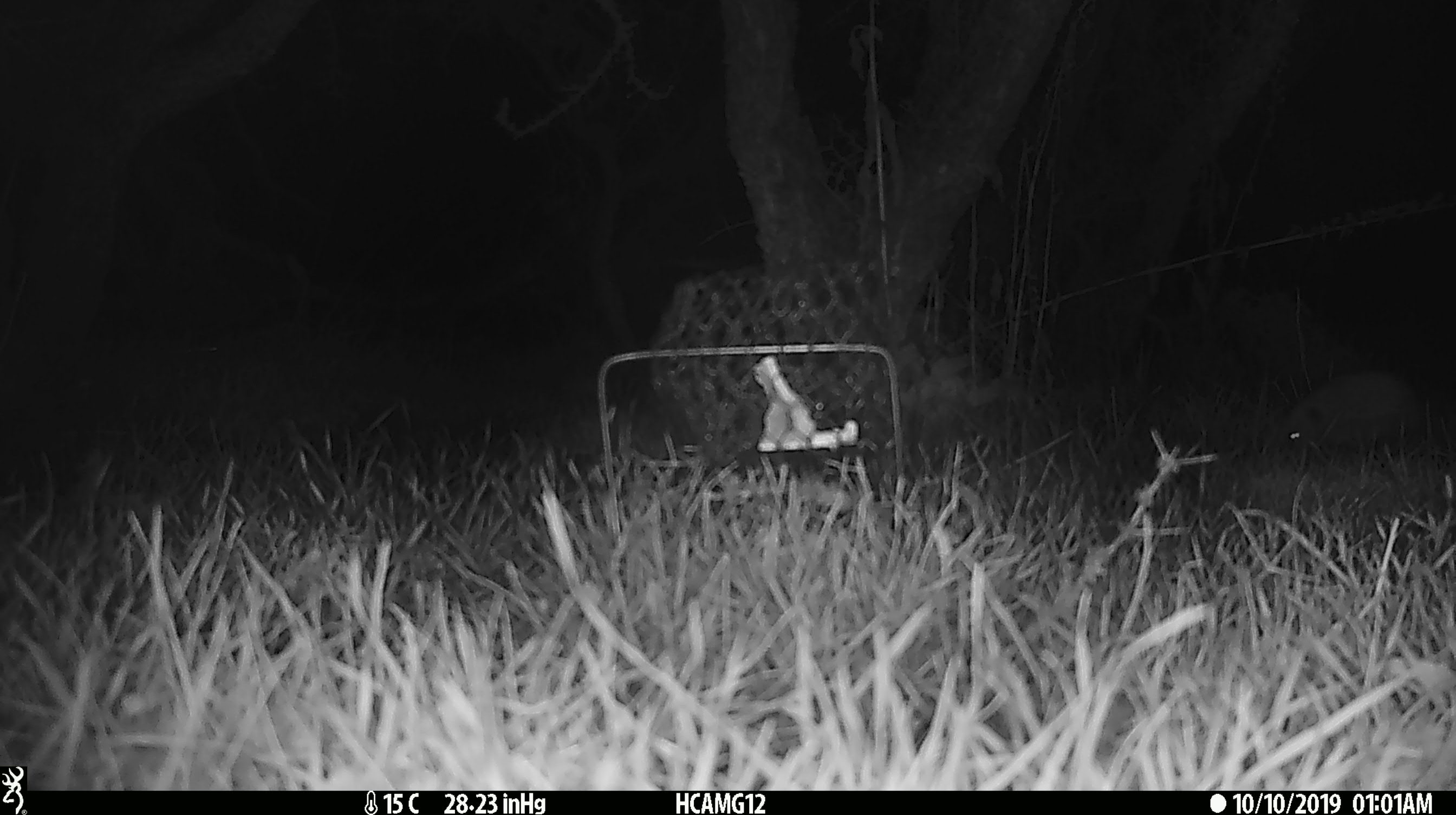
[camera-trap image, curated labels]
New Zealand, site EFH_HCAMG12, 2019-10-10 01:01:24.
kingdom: Animalia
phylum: Chordata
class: Mammalia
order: Eulipotyphla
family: Erinaceidae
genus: Erinaceus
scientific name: Erinaceus europaeus europaeus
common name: european hedgehog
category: hedgehog